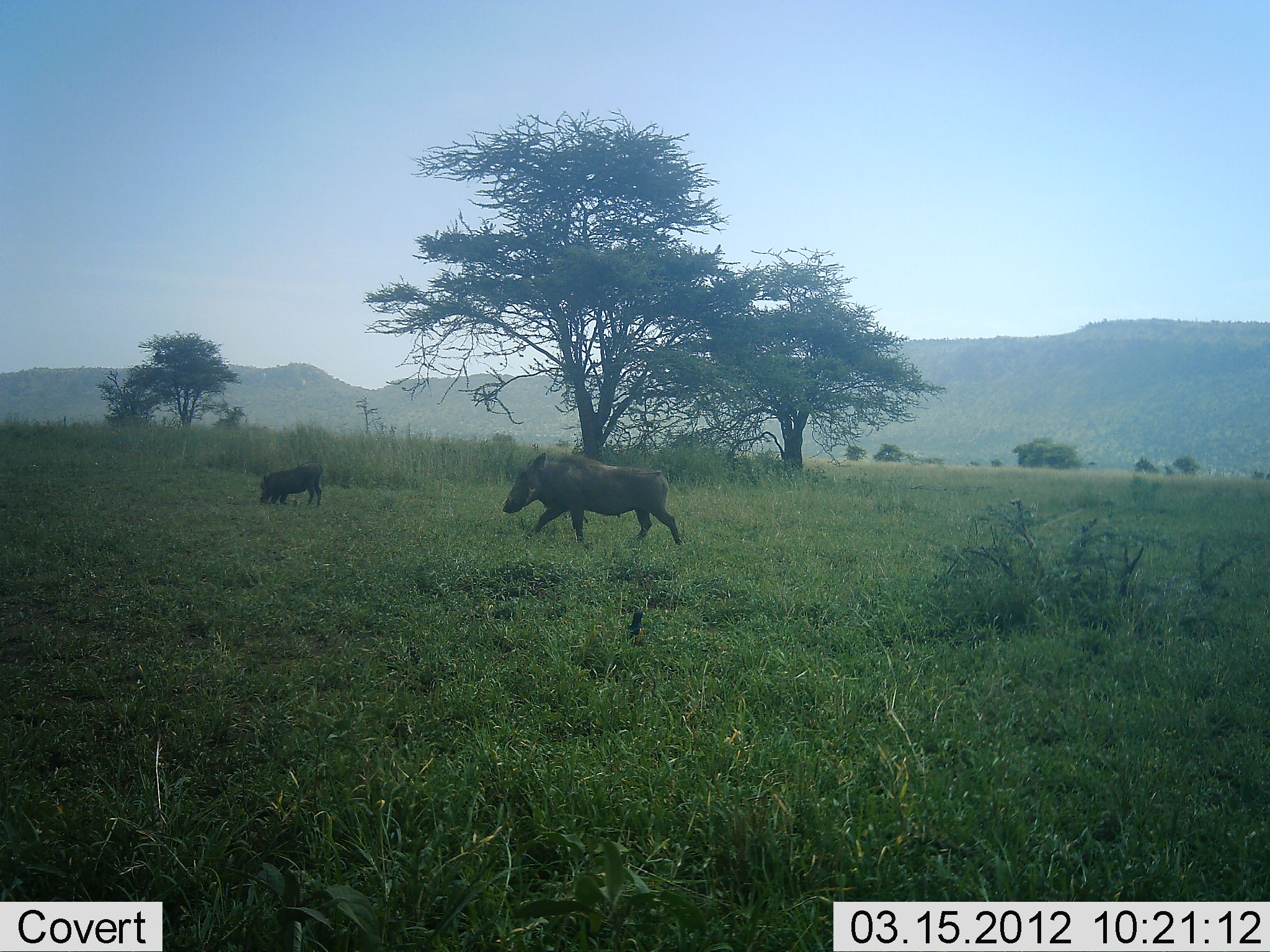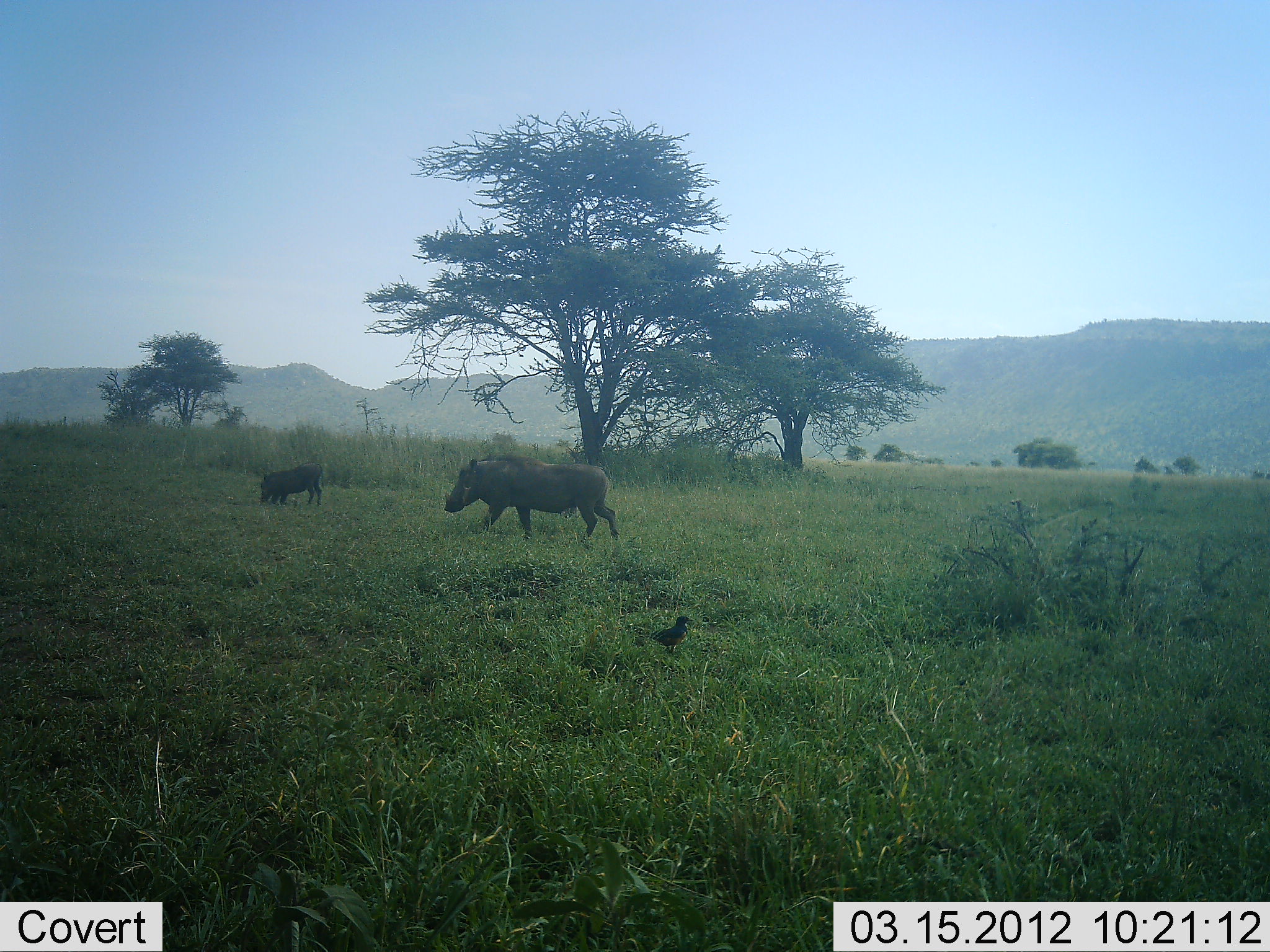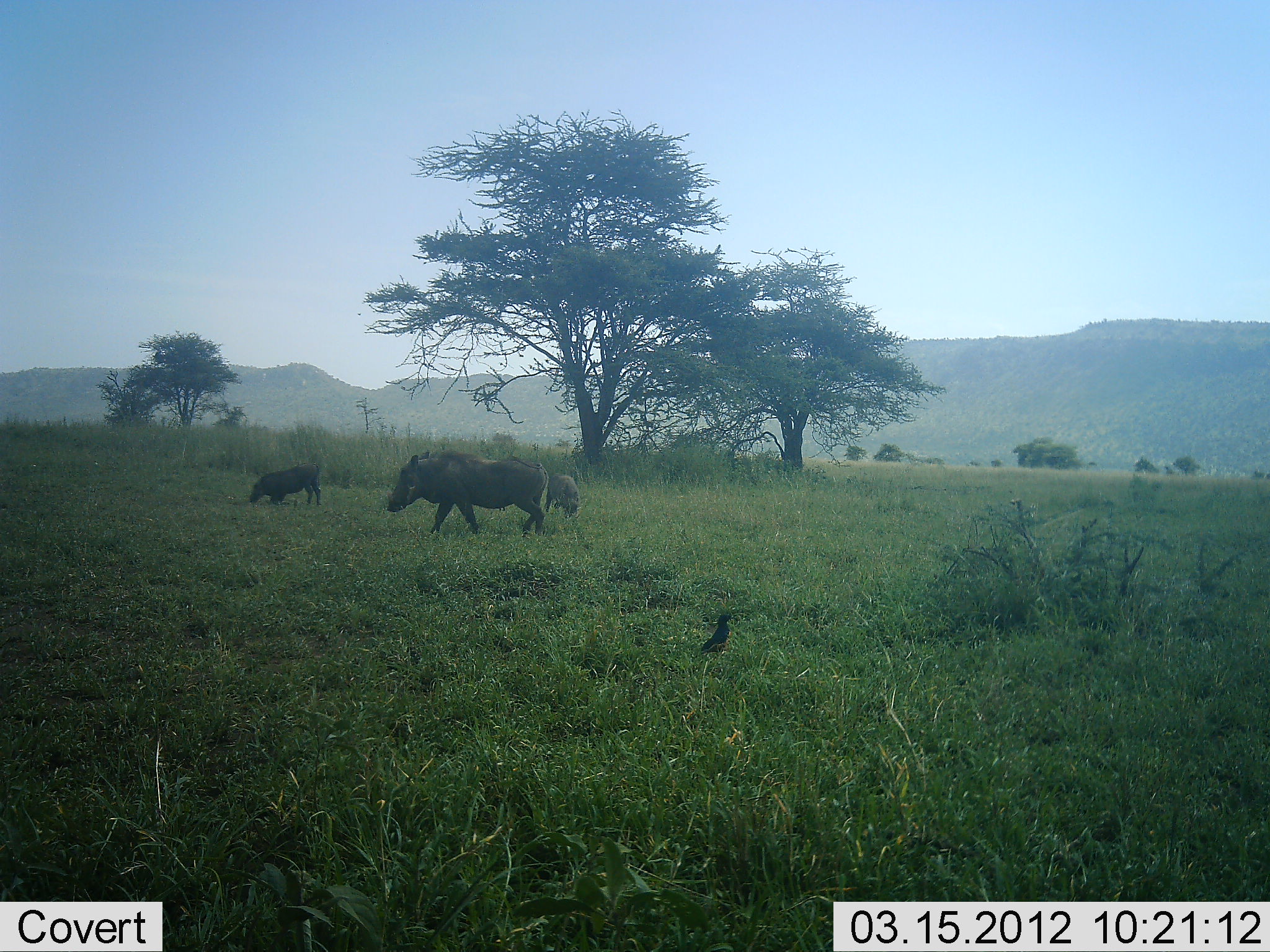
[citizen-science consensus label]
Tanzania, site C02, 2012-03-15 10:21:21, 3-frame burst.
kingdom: Animalia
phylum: Chordata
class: Aves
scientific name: Aves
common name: bird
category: otherbird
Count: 1.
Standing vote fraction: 40%.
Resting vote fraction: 0%.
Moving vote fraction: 80%.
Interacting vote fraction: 0%.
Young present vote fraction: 0%.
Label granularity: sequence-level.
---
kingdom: Animalia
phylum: Chordata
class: Mammalia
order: Artiodactyla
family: Suidae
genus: Phacochoerus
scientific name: Phacochoerus africanus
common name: warthog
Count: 3.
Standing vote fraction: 62%.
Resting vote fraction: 0%.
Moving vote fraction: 88%.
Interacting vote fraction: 0%.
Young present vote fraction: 25%.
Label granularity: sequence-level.